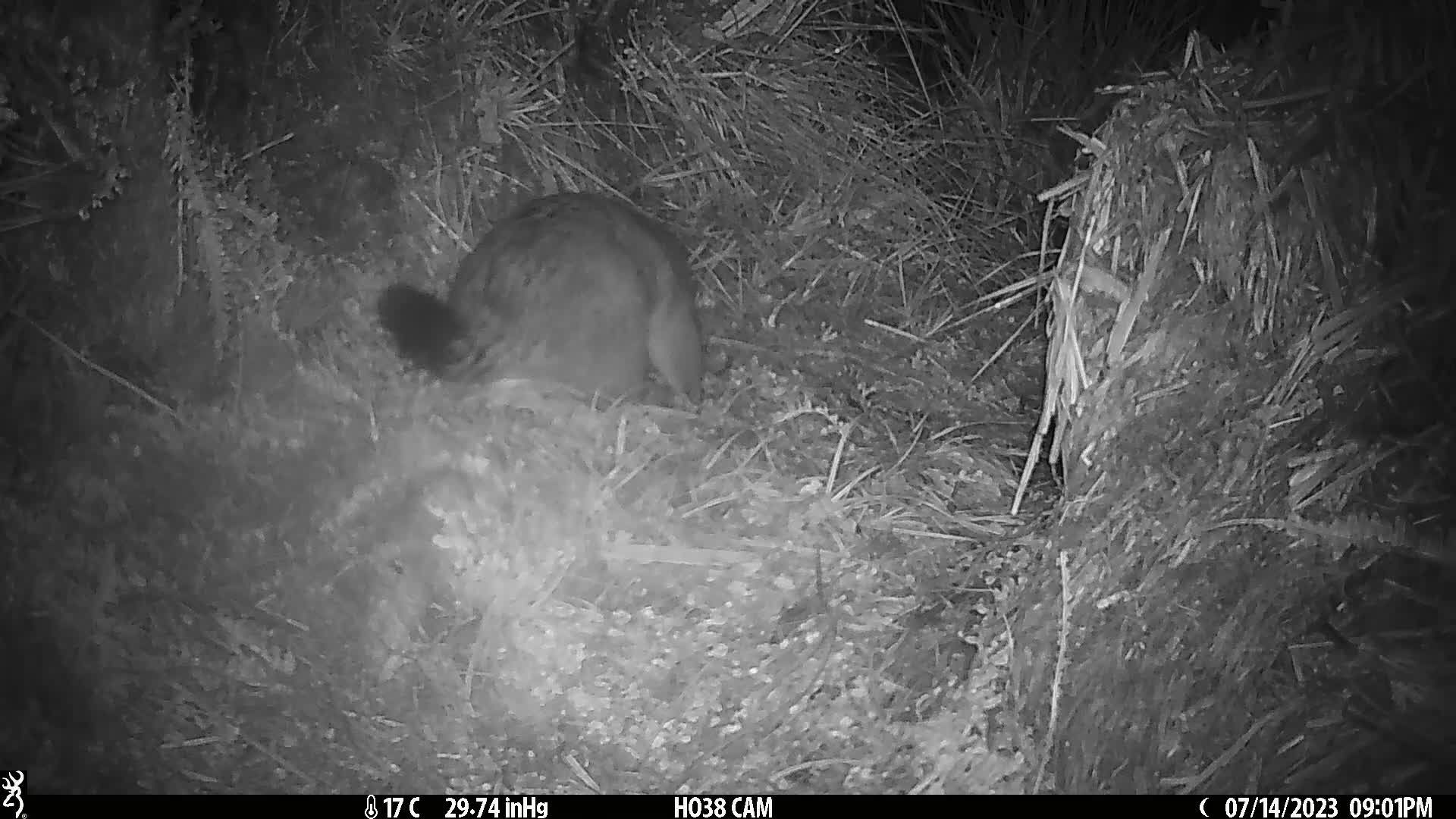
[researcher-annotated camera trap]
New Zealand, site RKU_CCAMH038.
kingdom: Animalia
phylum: Chordata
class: Mammalia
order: Diprotodontia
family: Phalangeridae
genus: Trichosurus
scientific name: Trichosurus vulpecula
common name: common brushtail possum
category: possum